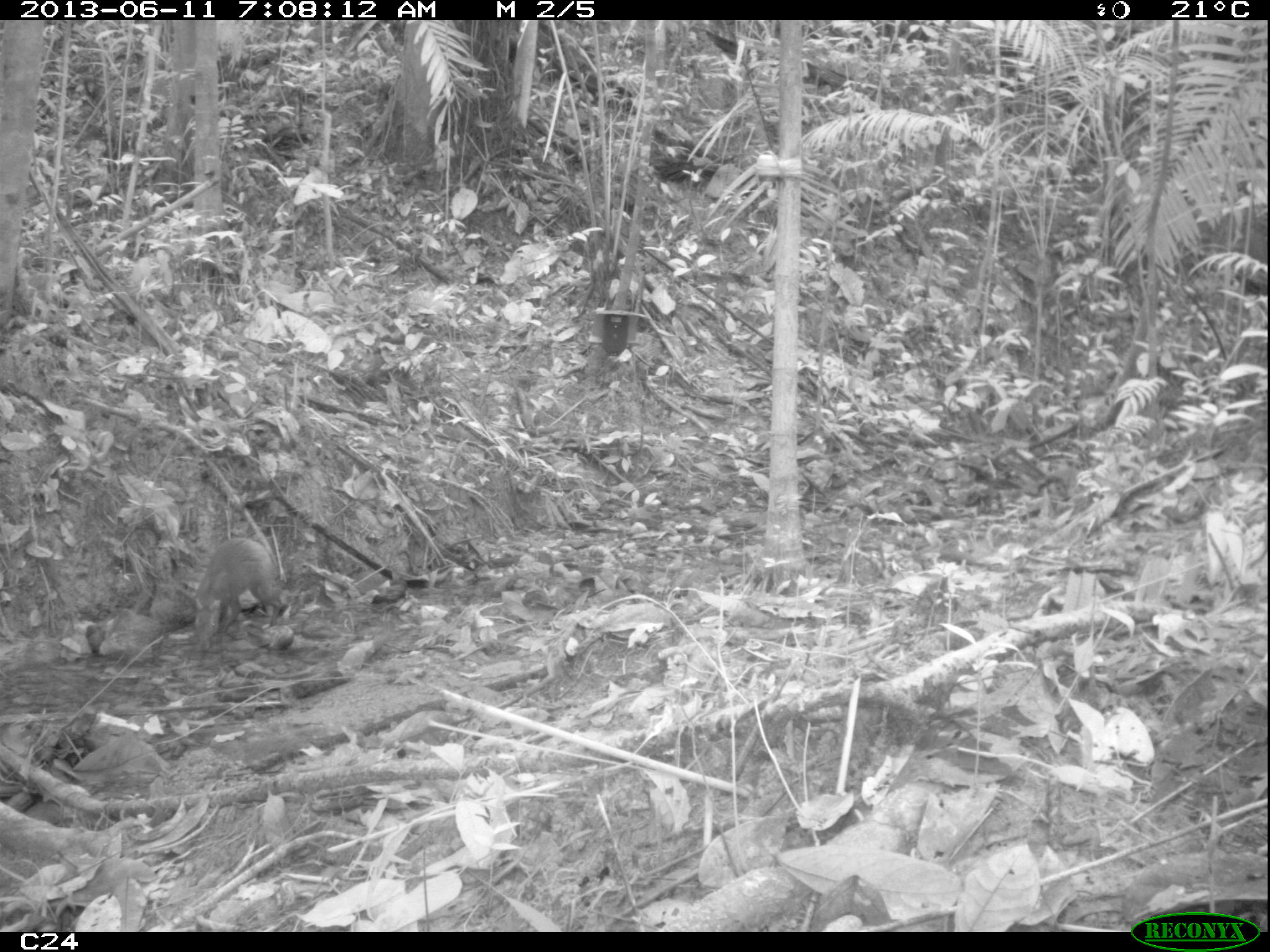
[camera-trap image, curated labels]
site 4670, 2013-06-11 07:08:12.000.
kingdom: Animalia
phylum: Chordata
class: Mammalia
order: Rodentia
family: Dasyproctidae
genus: Dasyprocta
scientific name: Dasyprocta leporina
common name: red-rumped agouti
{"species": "Dasyprocta leporina (red-rumped agouti)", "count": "1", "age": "adult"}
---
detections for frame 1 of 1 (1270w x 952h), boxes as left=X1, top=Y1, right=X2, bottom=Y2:
dasyprocta leporina: left=190, top=538, right=284, bottom=649